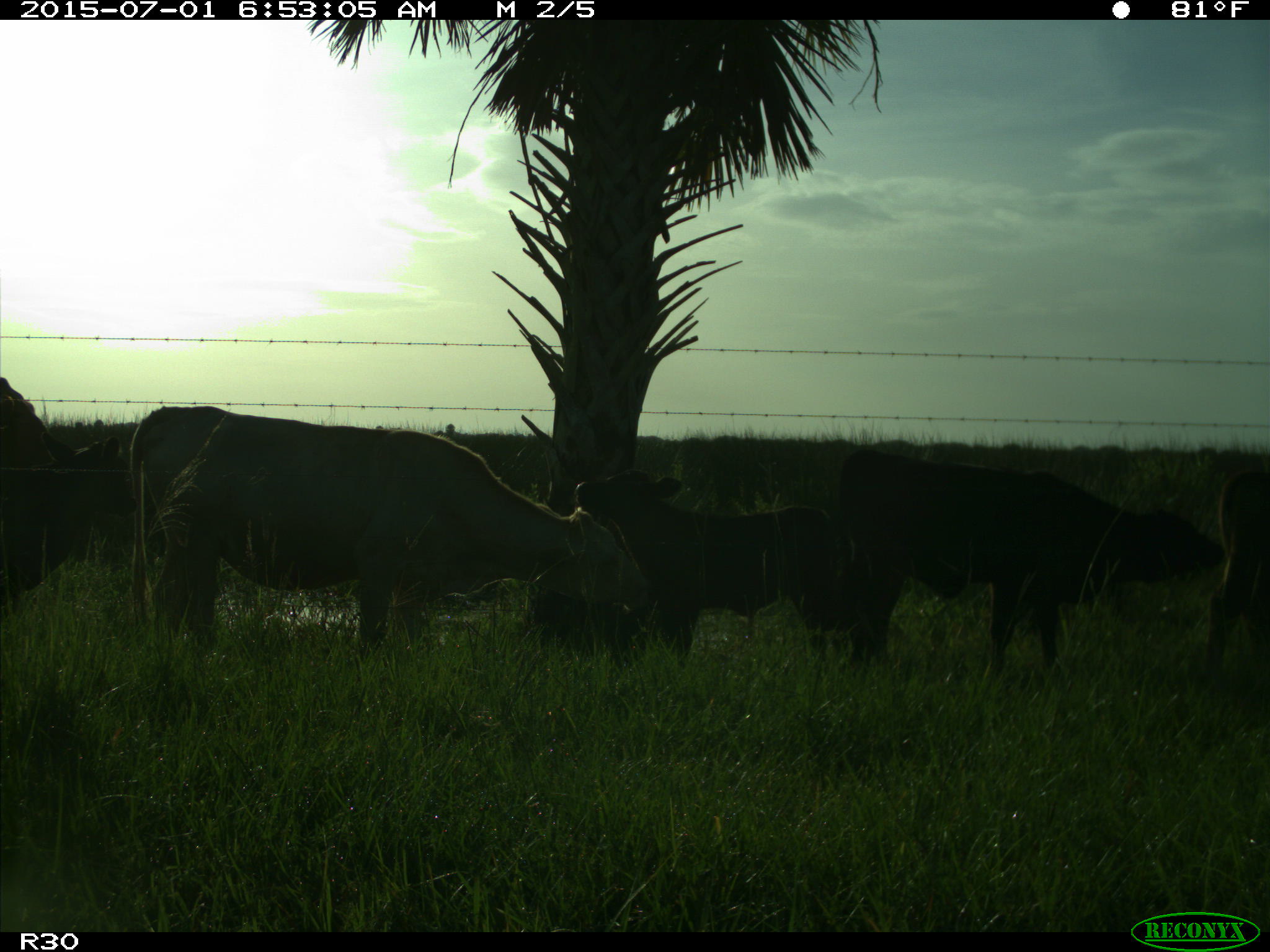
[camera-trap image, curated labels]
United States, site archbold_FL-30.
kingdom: Animalia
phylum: Chordata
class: Mammalia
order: Artiodactyla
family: Bovidae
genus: Bos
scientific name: Bos taurus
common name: domestic cow